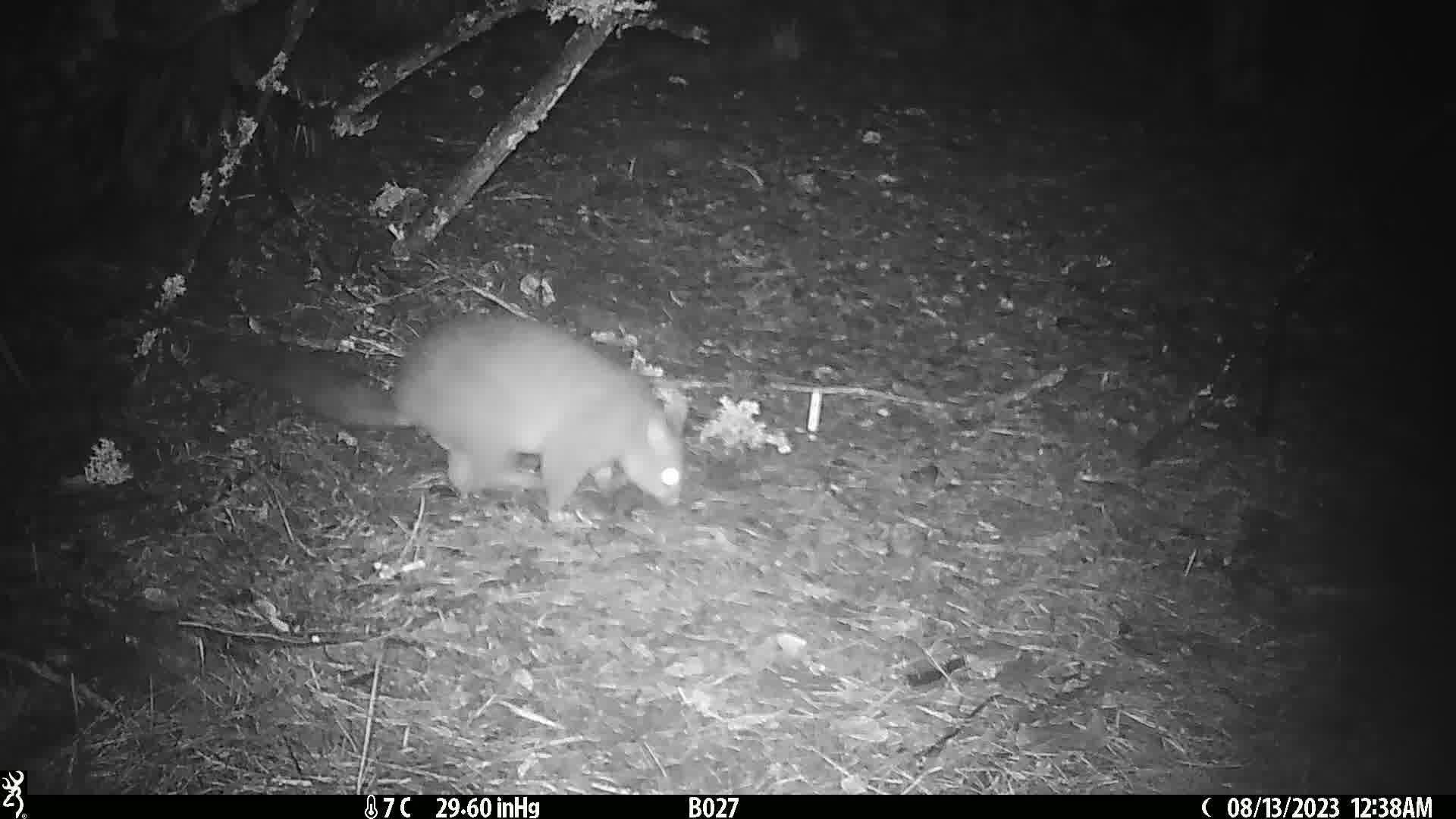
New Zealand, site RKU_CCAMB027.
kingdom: Animalia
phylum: Chordata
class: Mammalia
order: Diprotodontia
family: Phalangeridae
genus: Trichosurus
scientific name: Trichosurus vulpecula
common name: common brushtail possum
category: possum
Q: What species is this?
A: Possum (common brushtail possum) (Trichosurus vulpecula).